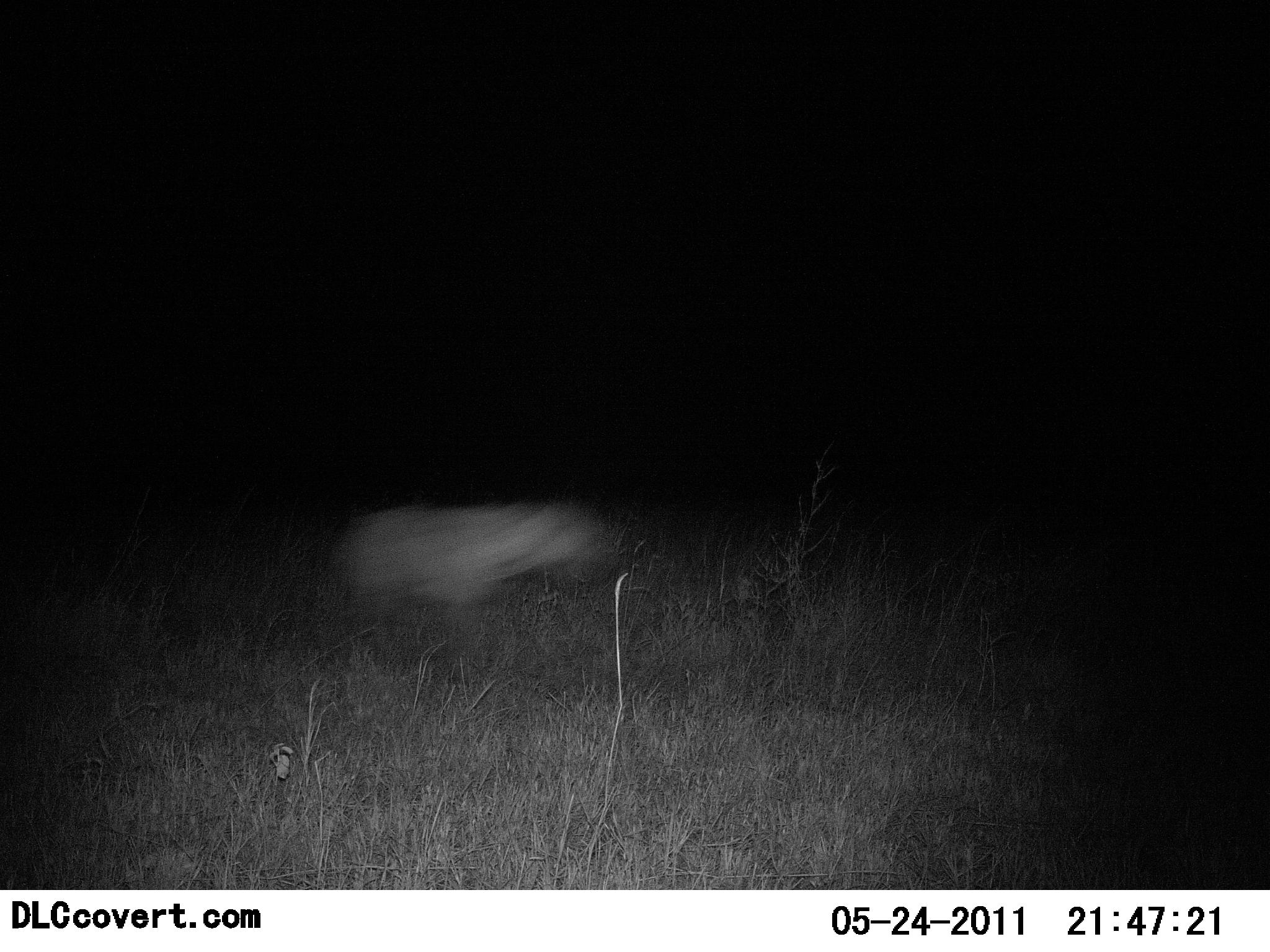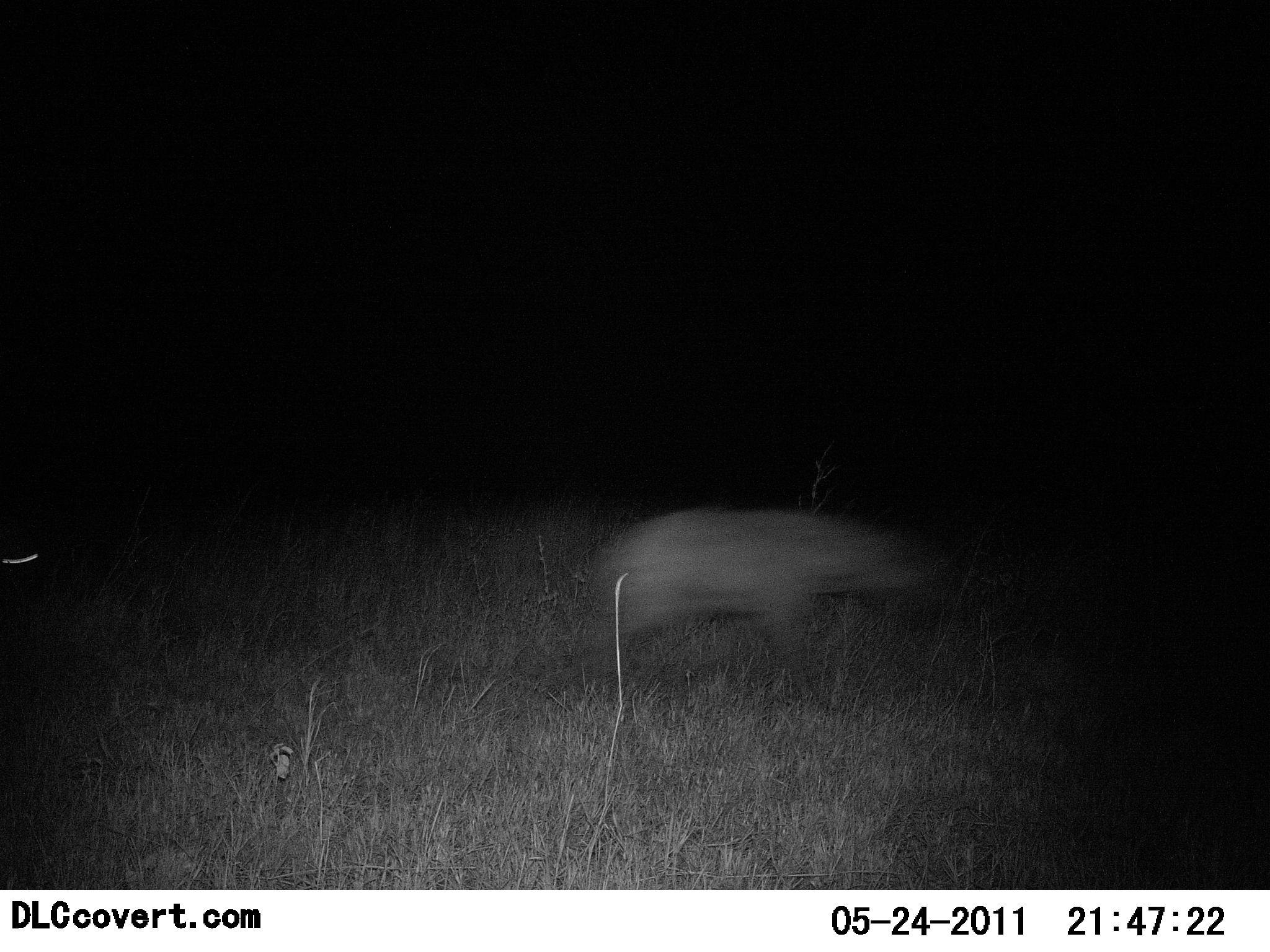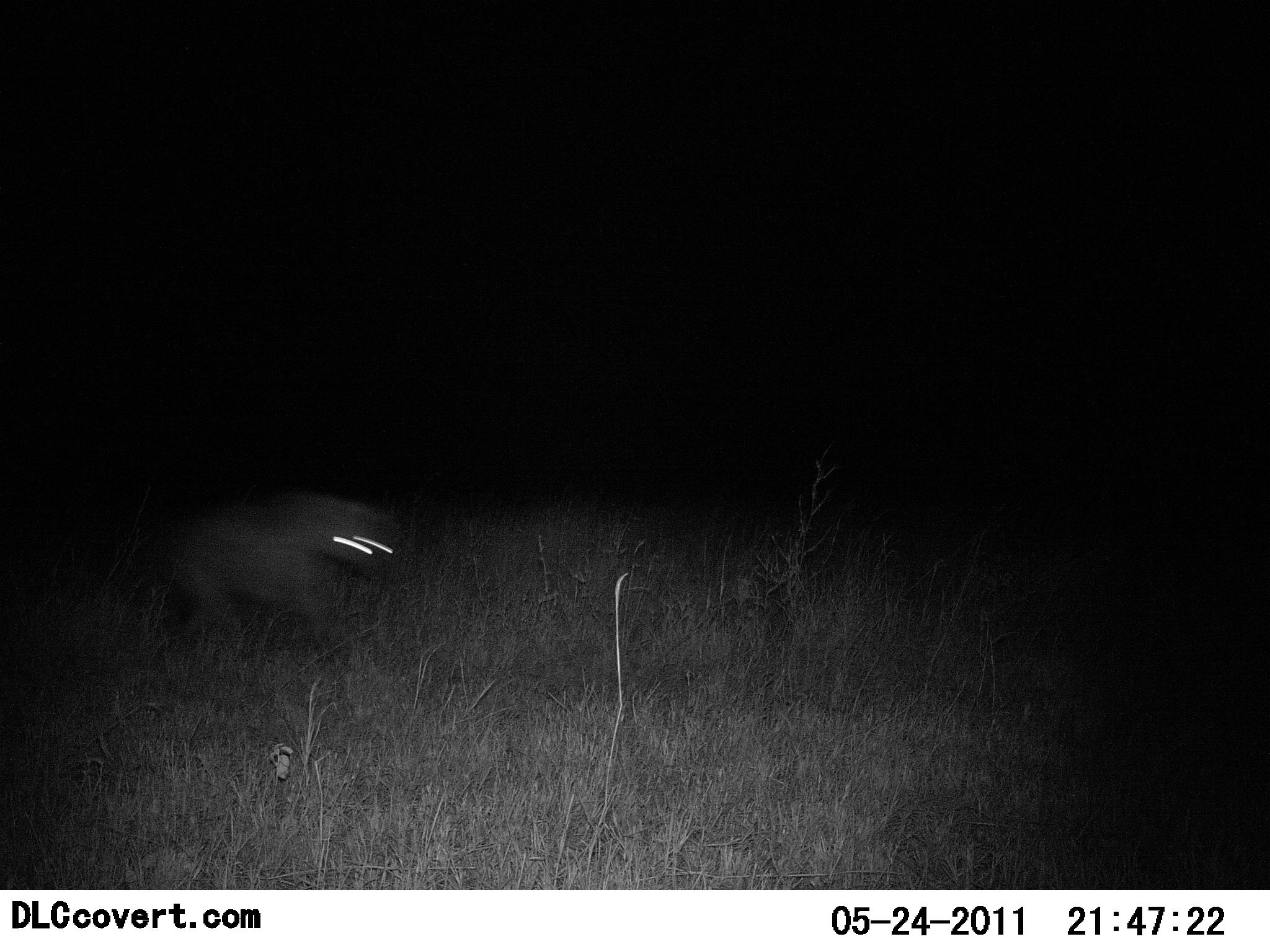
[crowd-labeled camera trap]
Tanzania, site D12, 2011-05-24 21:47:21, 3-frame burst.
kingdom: Animalia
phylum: Chordata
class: Mammalia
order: Carnivora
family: Hyaenidae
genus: Crocuta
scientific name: Crocuta crocuta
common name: spotted hyena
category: hyenaspotted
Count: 2.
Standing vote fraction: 0%.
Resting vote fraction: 0%.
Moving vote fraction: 100%.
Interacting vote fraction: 0%.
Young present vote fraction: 0%.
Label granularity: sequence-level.